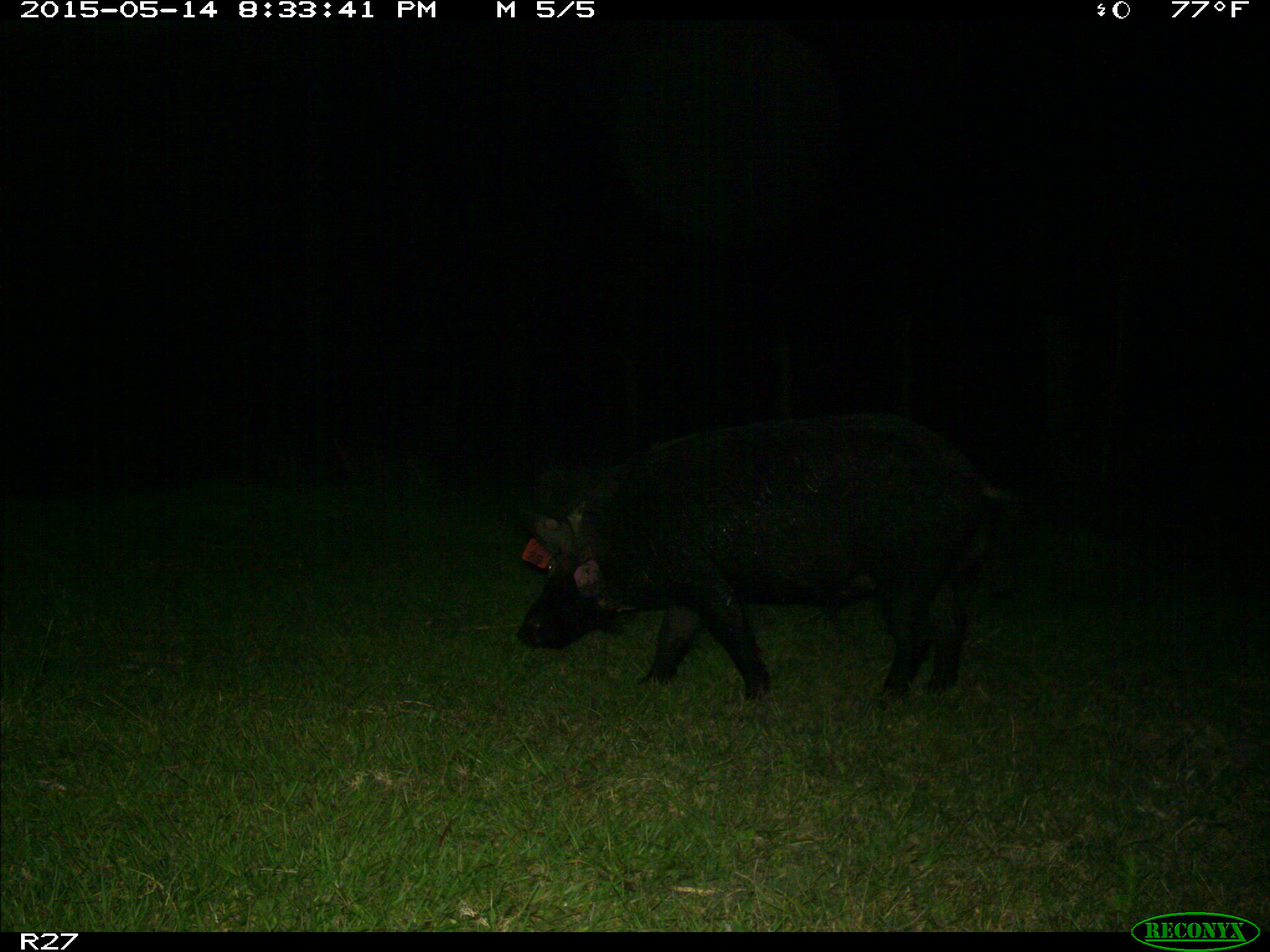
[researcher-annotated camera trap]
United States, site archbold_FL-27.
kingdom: Animalia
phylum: Chordata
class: Mammalia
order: Artiodactyla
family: Suidae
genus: Sus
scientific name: Sus scrofa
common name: wild boar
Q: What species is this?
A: Sus scrofa (wild boar).